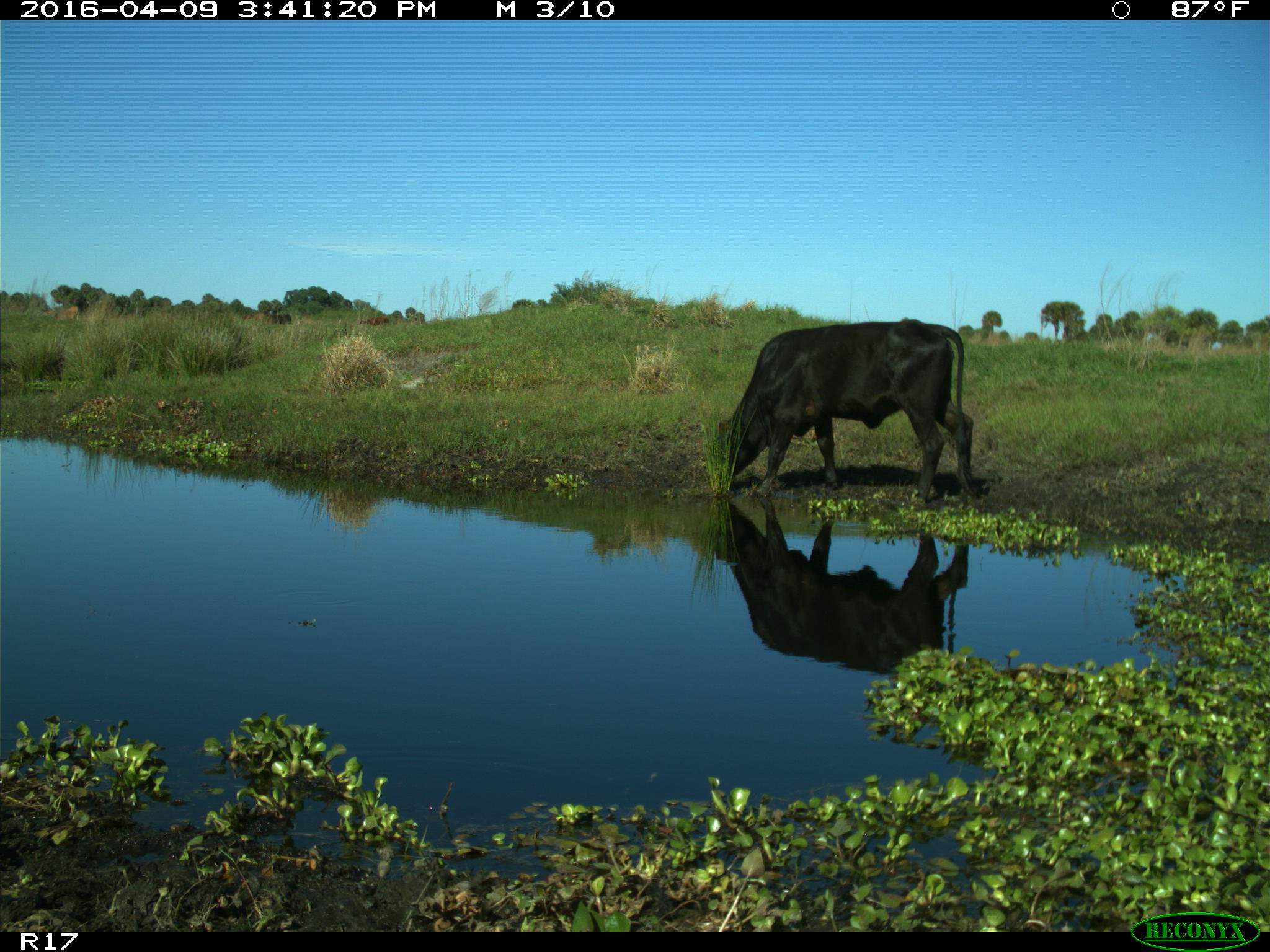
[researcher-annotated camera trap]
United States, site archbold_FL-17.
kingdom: Animalia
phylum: Chordata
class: Mammalia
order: Artiodactyla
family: Bovidae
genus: Bos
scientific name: Bos taurus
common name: domestic cow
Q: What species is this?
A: Bos taurus (domestic cow).